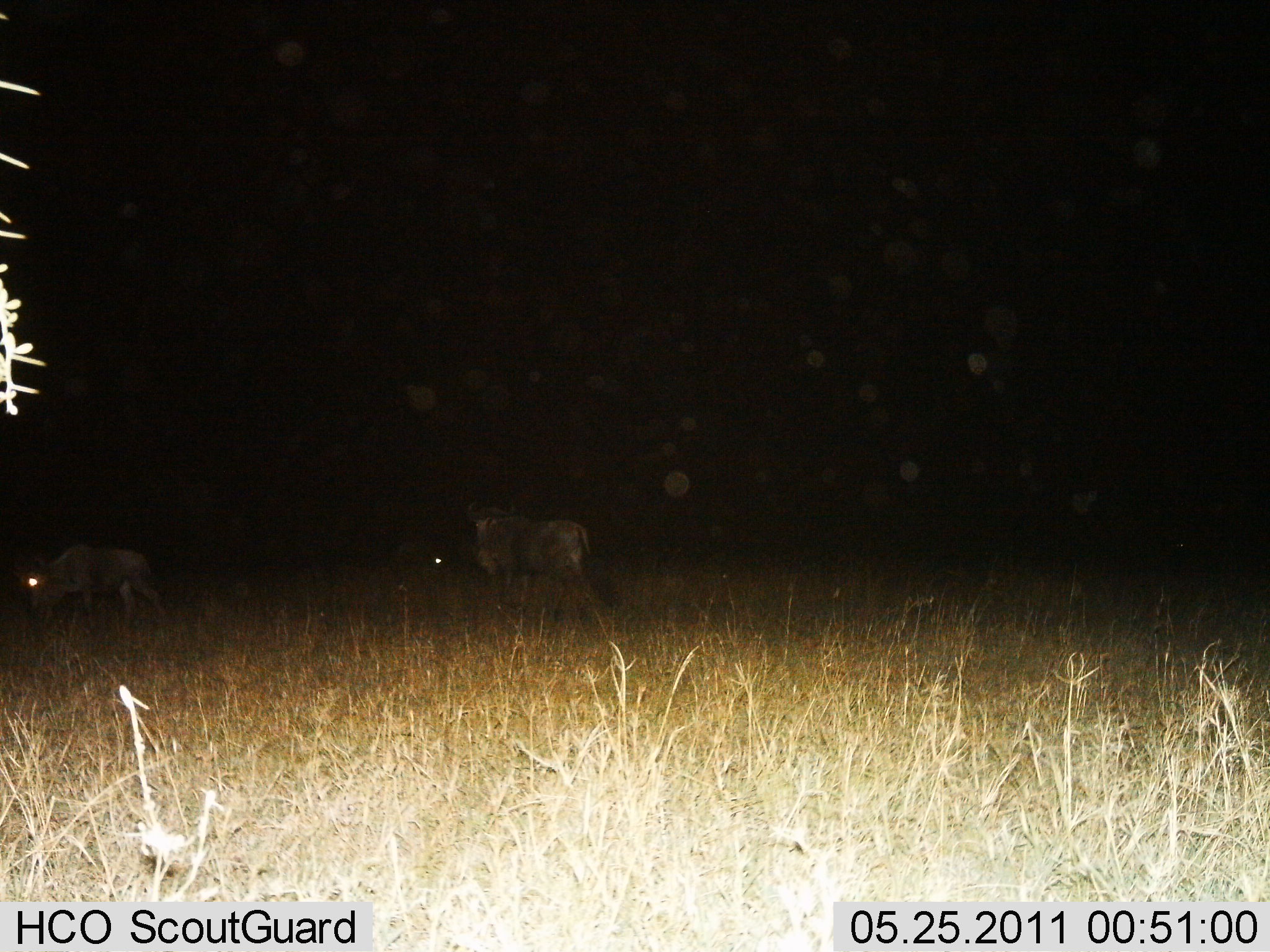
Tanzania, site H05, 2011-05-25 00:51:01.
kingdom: Animalia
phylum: Chordata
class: Mammalia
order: Artiodactyla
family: Bovidae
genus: Connochaetes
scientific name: Connochaetes taurinus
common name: blue wildebeest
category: wildebeest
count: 2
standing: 50%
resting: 10%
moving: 60%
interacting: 0%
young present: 0%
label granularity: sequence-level